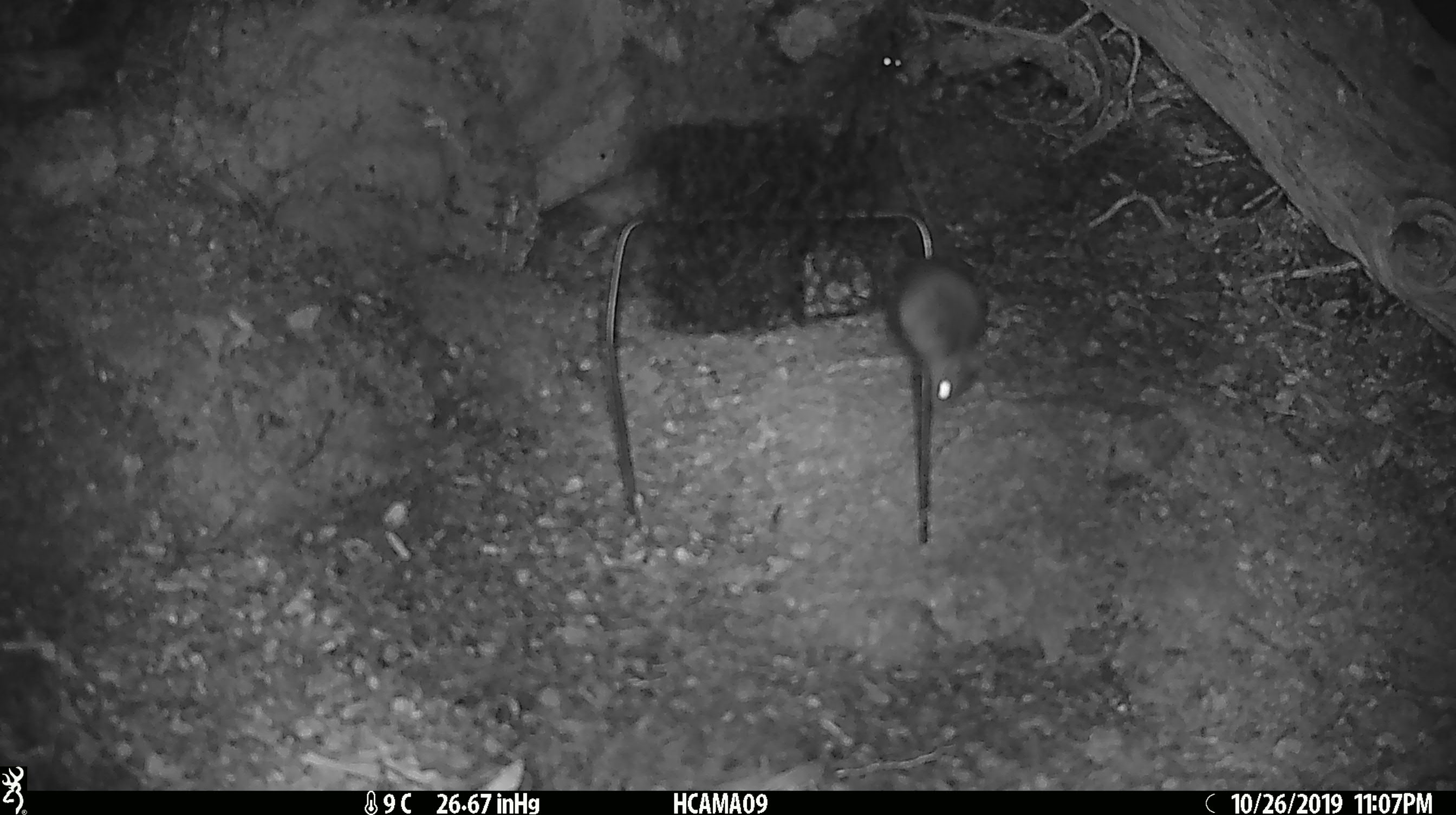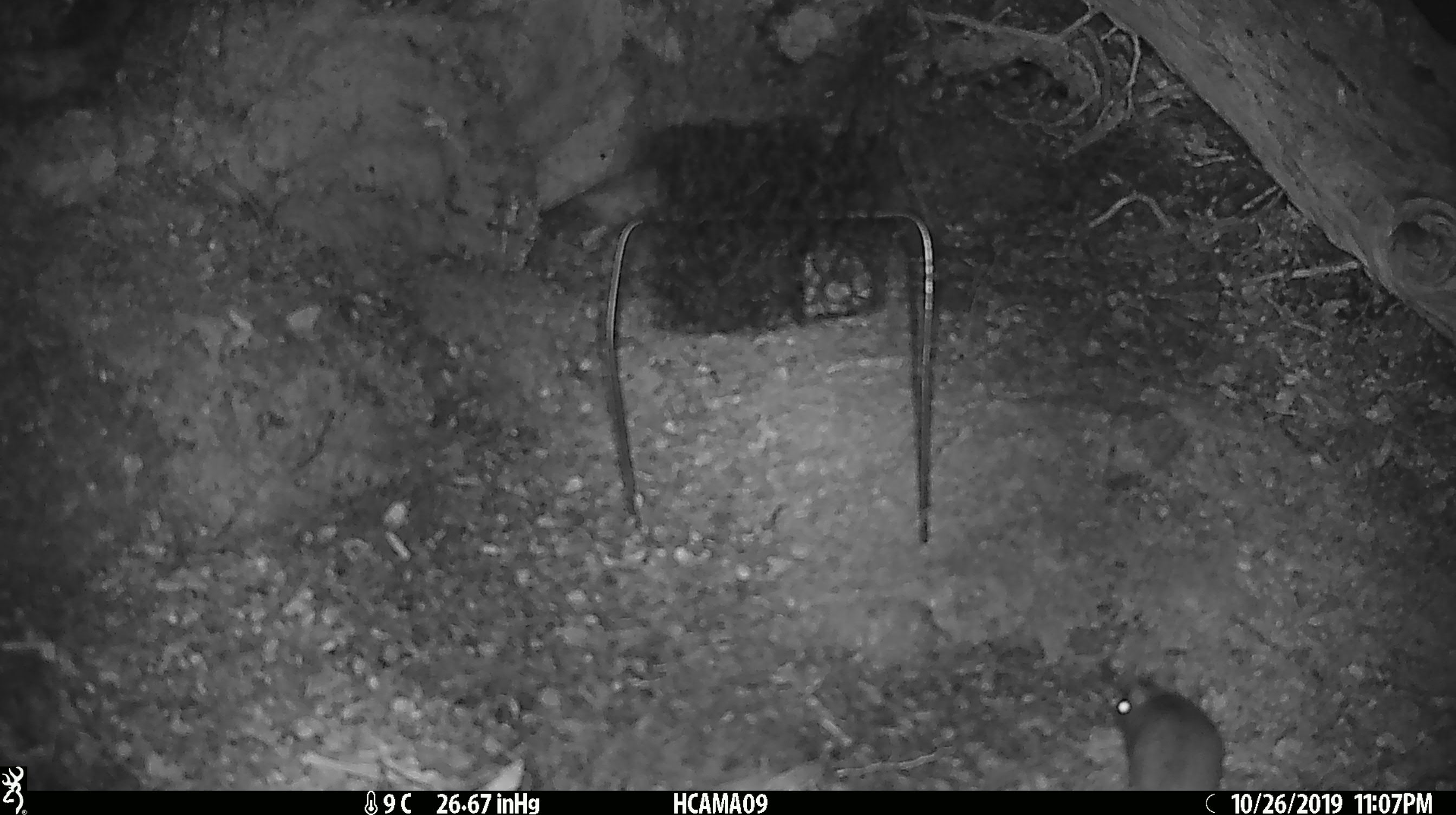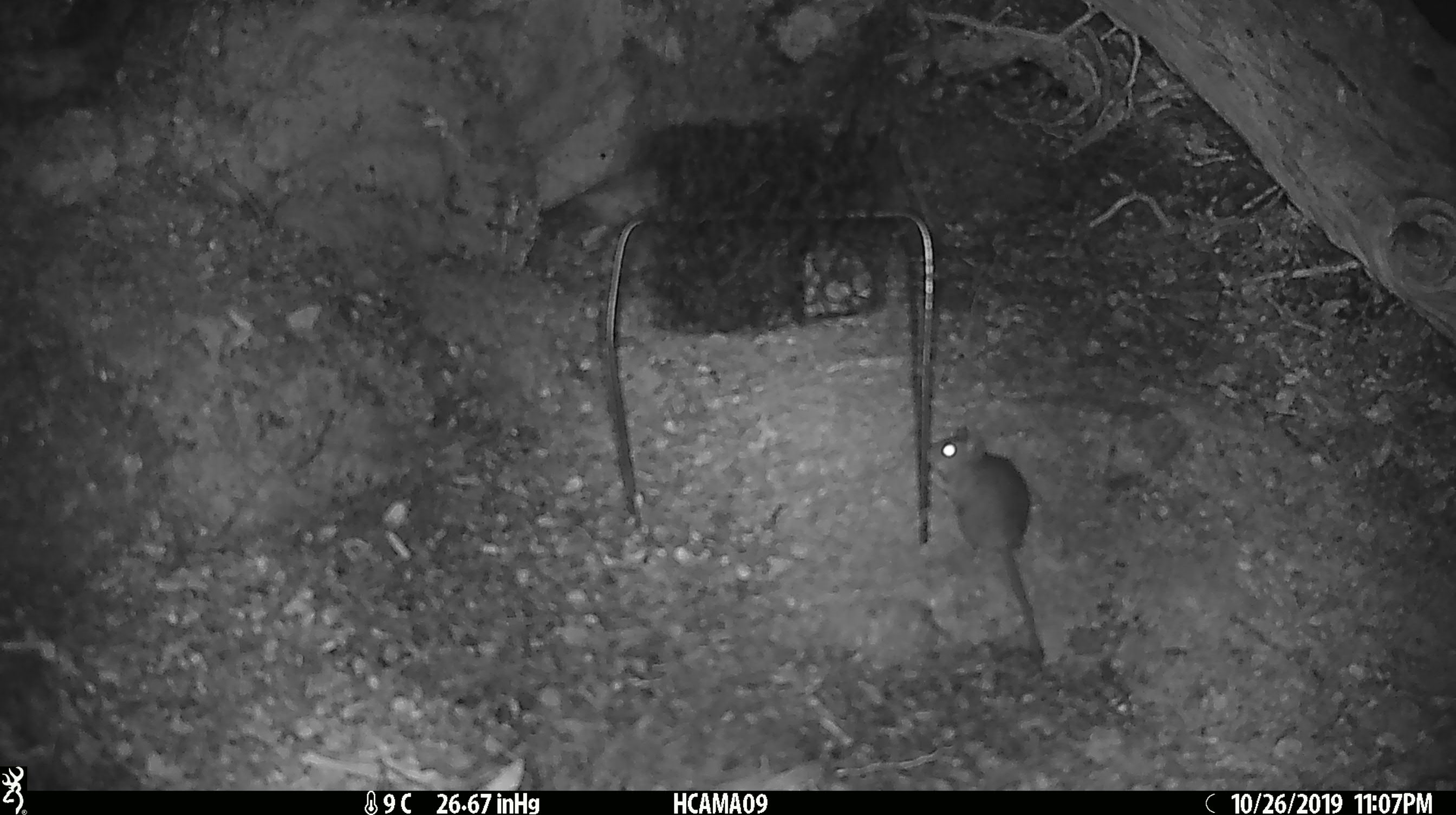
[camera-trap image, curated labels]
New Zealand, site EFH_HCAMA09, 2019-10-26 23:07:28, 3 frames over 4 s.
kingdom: Animalia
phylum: Chordata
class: Mammalia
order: Rodentia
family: Muridae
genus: Mus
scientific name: Mus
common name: mouse